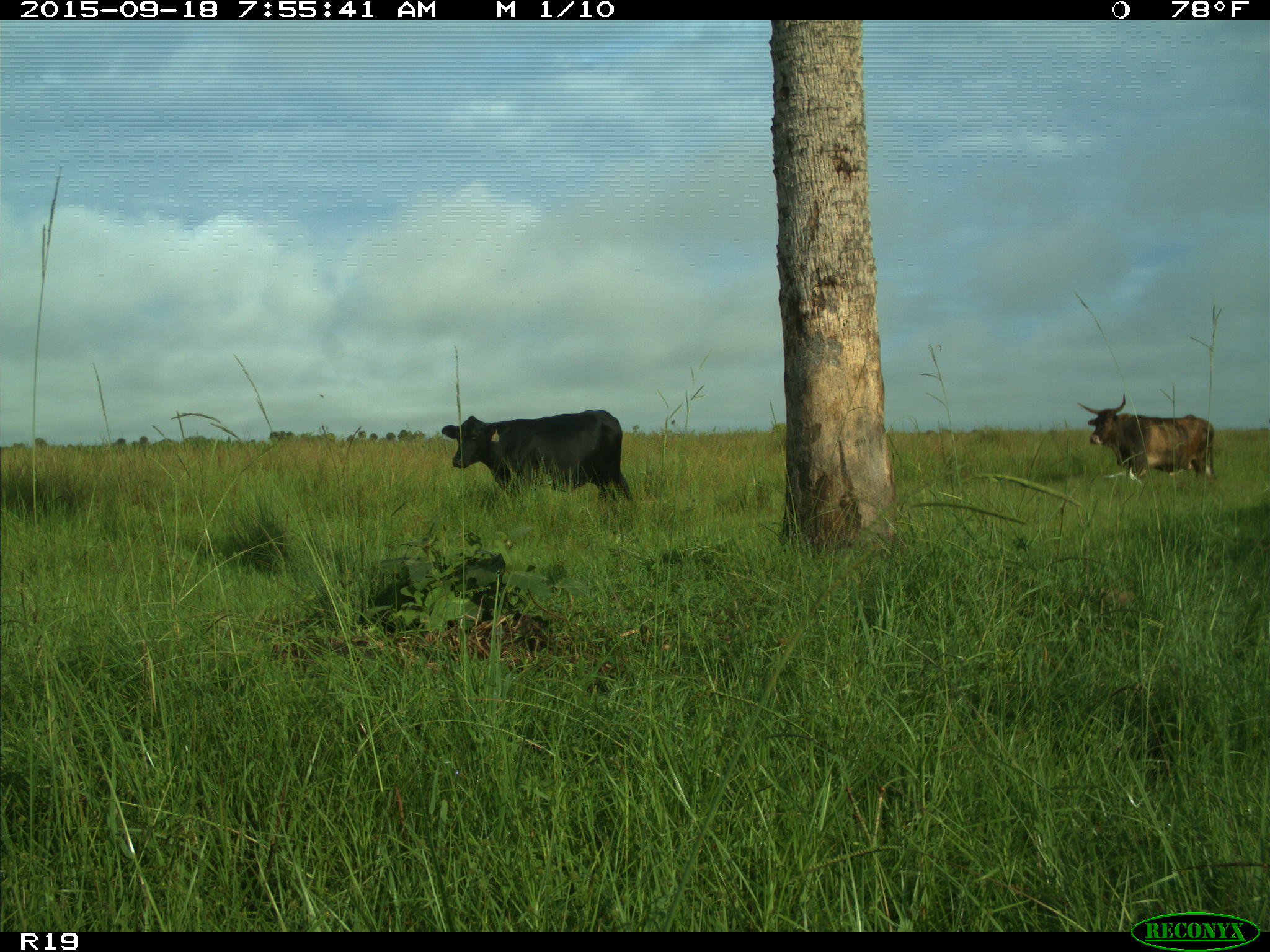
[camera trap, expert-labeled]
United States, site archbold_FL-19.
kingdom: Animalia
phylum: Chordata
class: Mammalia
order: Artiodactyla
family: Bovidae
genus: Bos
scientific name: Bos taurus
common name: domestic cow